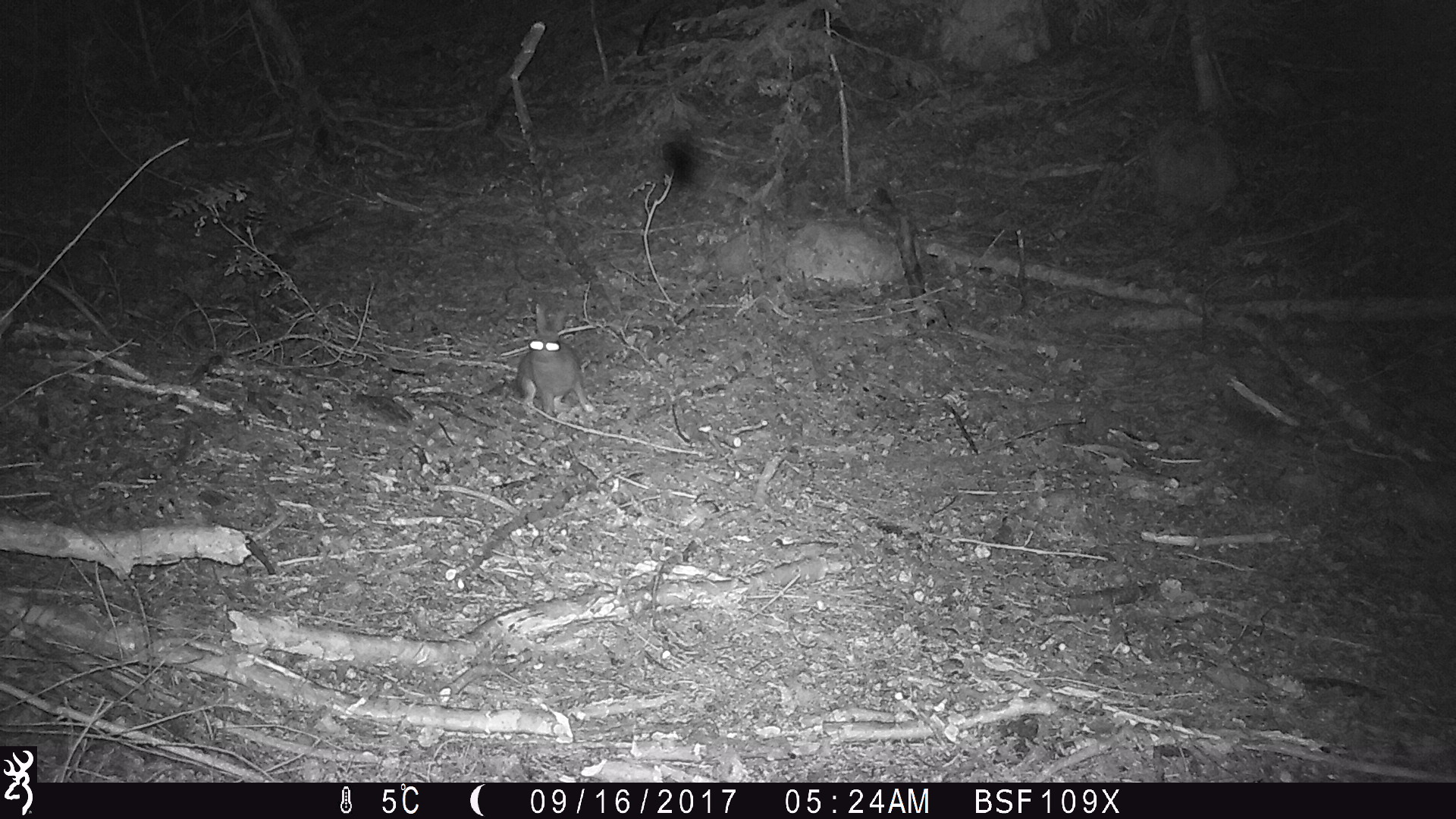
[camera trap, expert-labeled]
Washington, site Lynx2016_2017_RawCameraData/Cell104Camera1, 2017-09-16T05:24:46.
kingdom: Animalia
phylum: Chordata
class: Mammalia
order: Lagomorpha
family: Leporidae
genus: Lepus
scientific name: Lepus americanus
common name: snowshoe hare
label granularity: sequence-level